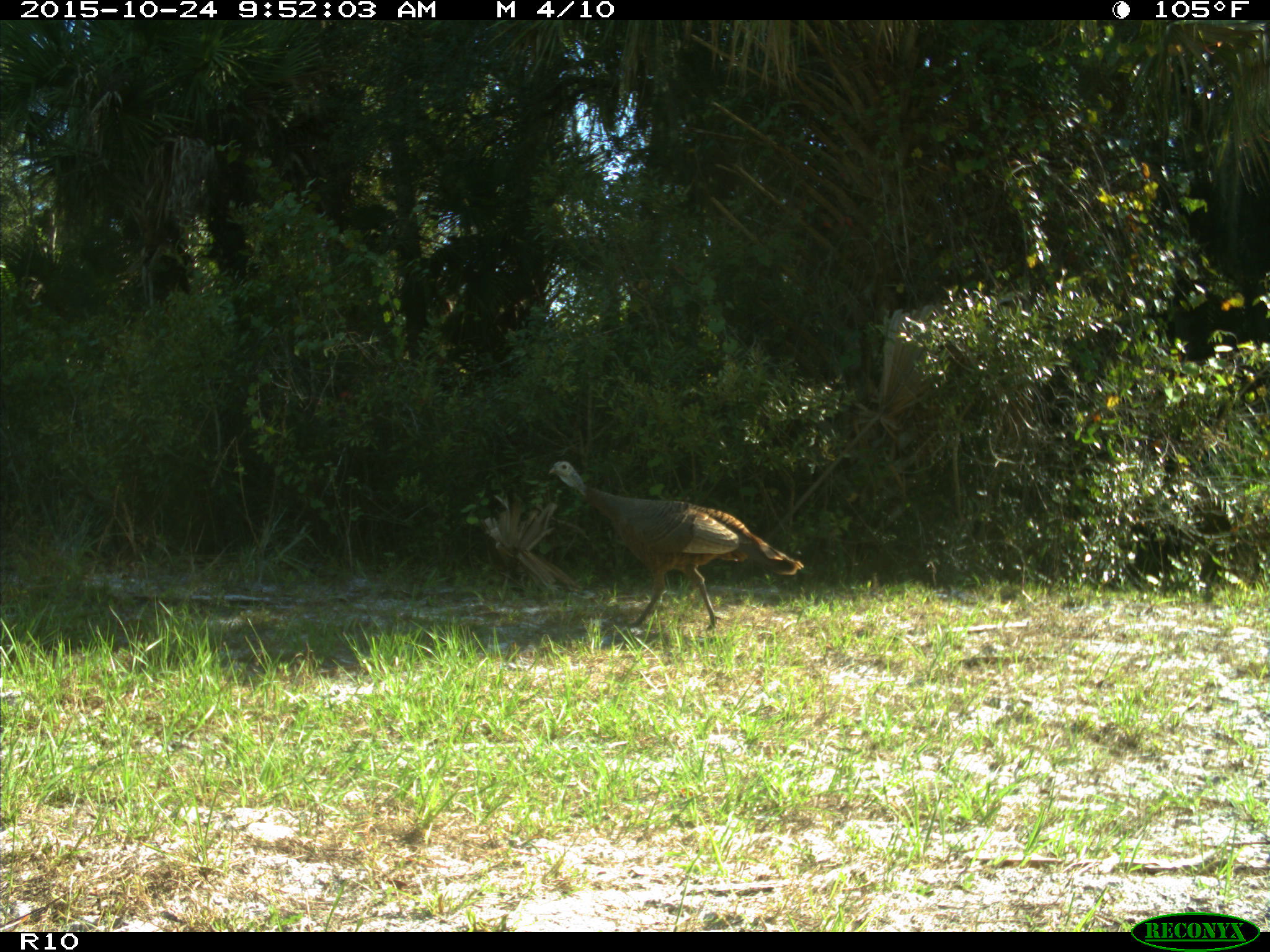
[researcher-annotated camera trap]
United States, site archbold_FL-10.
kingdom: Animalia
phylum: Chordata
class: Aves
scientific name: Aves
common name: birds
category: unidentified bird